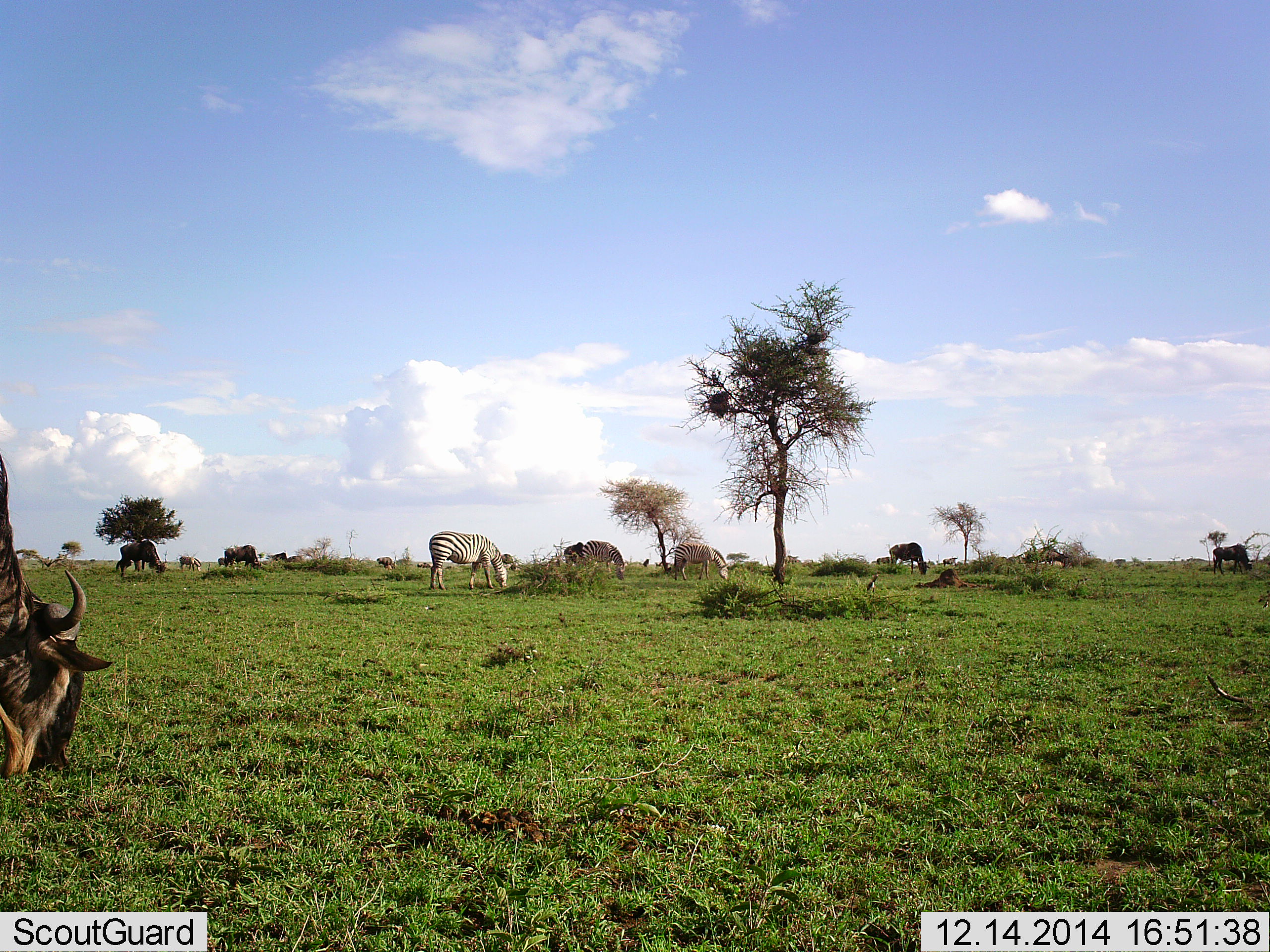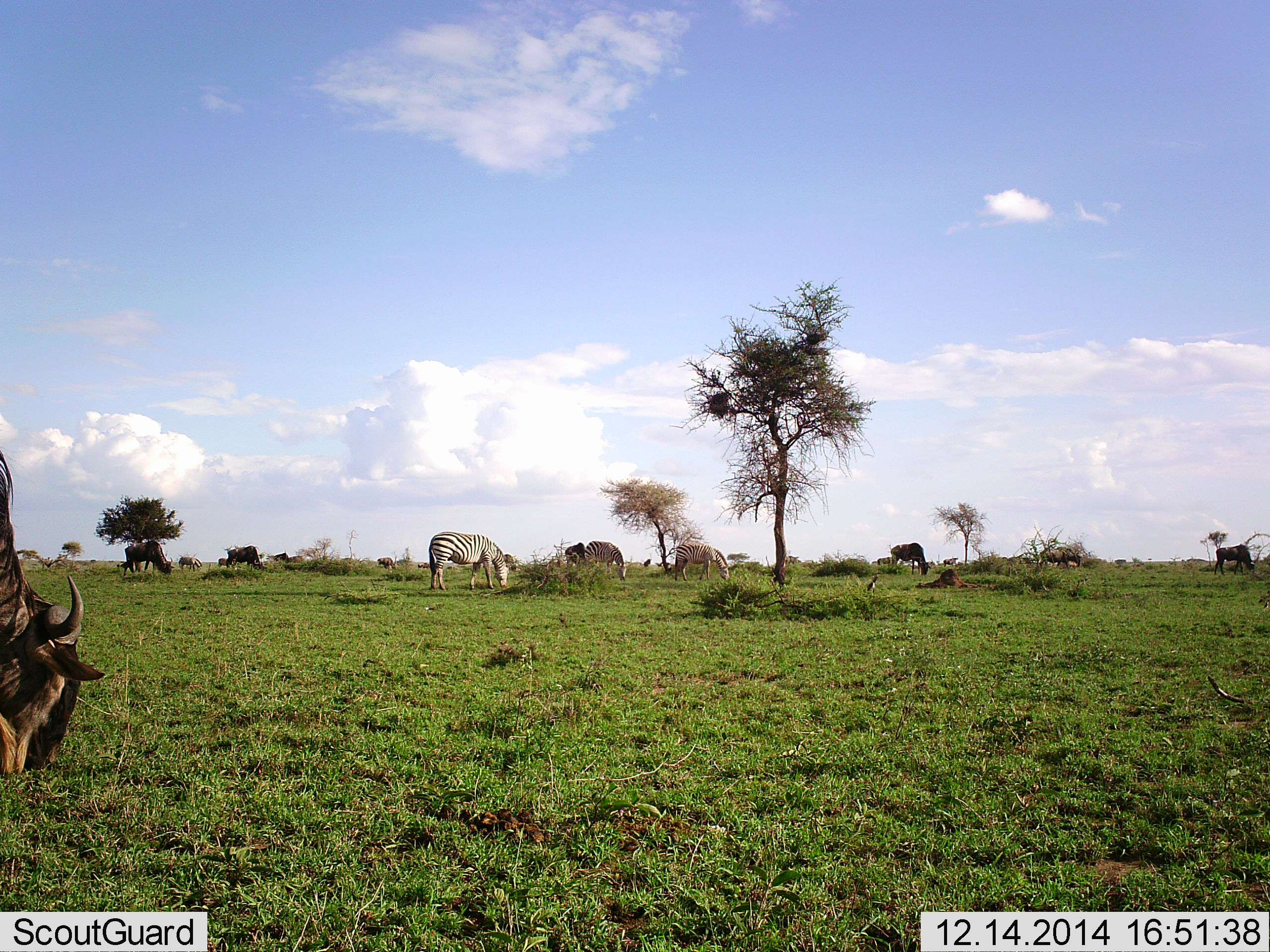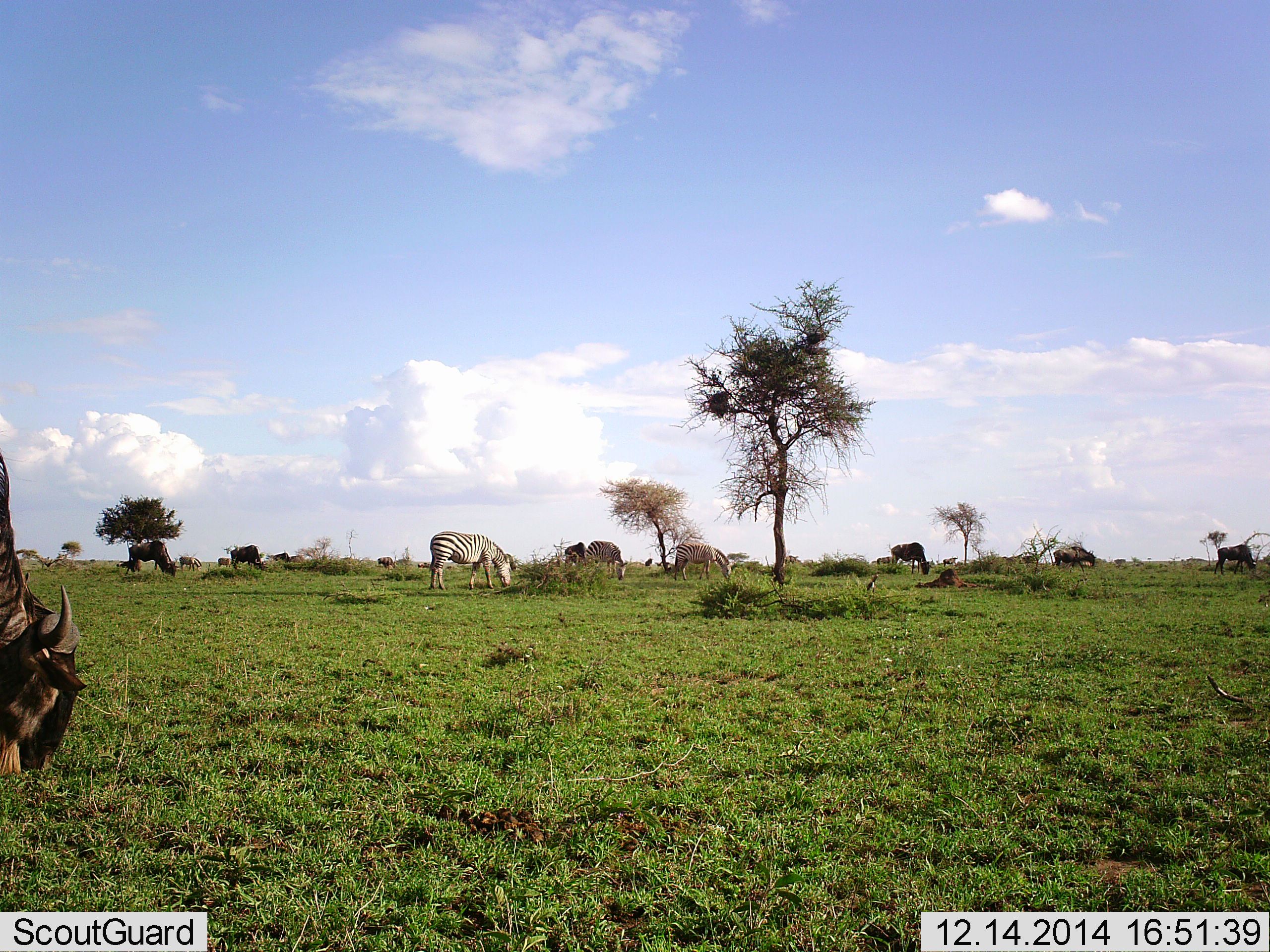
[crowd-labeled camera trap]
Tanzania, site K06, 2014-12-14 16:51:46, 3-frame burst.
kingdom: Animalia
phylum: Chordata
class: Mammalia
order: Artiodactyla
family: Bovidae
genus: Connochaetes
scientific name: Connochaetes taurinus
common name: blue wildebeest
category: wildebeest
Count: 8.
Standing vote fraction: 30%.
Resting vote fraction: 0%.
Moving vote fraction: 10%.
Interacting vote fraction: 0%.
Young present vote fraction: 0%.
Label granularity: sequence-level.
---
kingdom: Animalia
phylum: Chordata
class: Mammalia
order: Perissodactyla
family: Equidae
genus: Equus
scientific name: Equus quagga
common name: plains zebra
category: zebra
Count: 3.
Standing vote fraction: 27%.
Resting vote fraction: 9%.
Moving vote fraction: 9%.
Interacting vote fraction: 0%.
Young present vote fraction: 0%.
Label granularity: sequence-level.